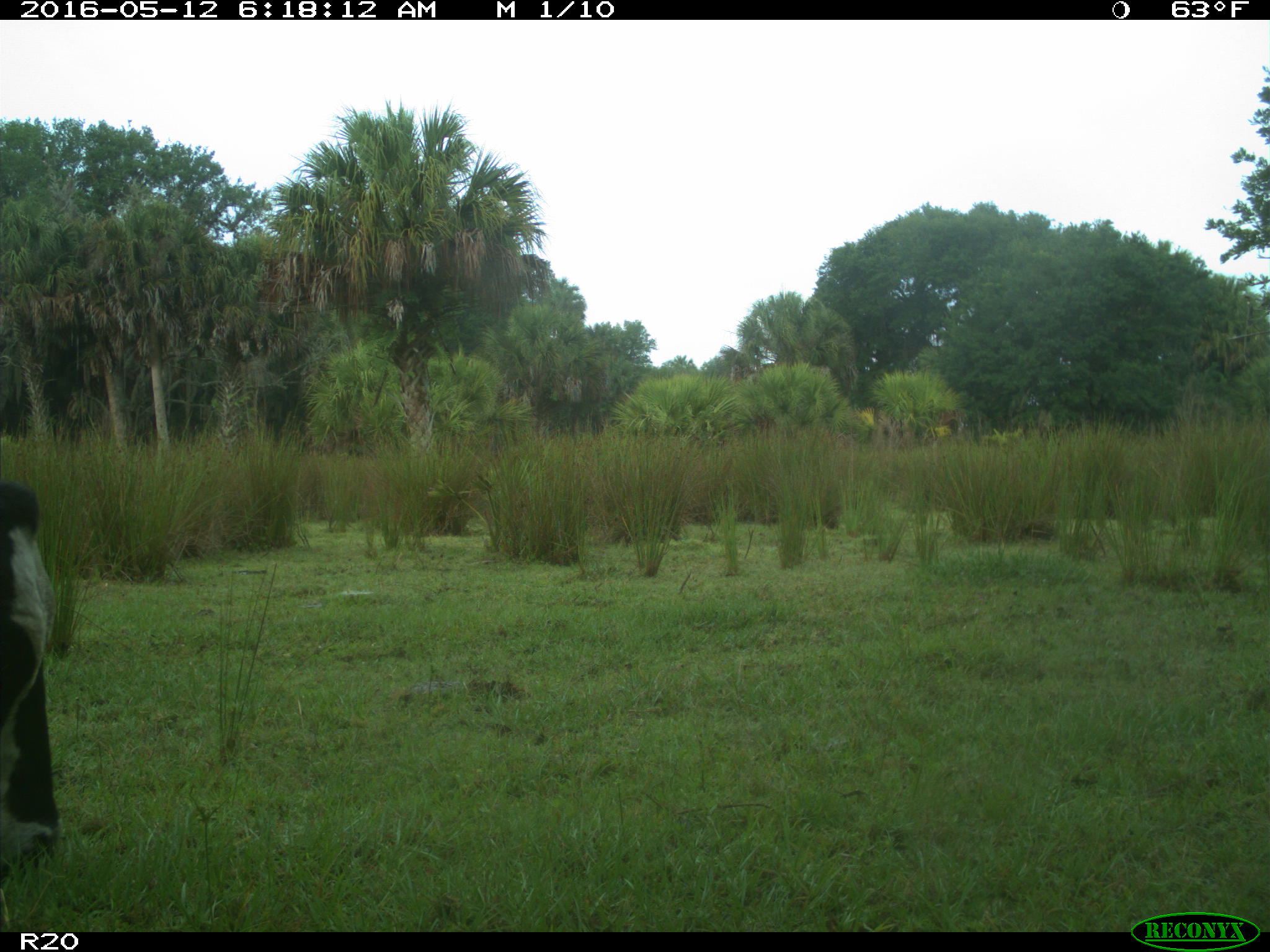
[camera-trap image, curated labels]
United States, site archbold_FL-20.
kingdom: Animalia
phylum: Chordata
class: Mammalia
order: Artiodactyla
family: Bovidae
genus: Bos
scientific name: Bos taurus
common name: domestic cow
Bos taurus (domestic cow).